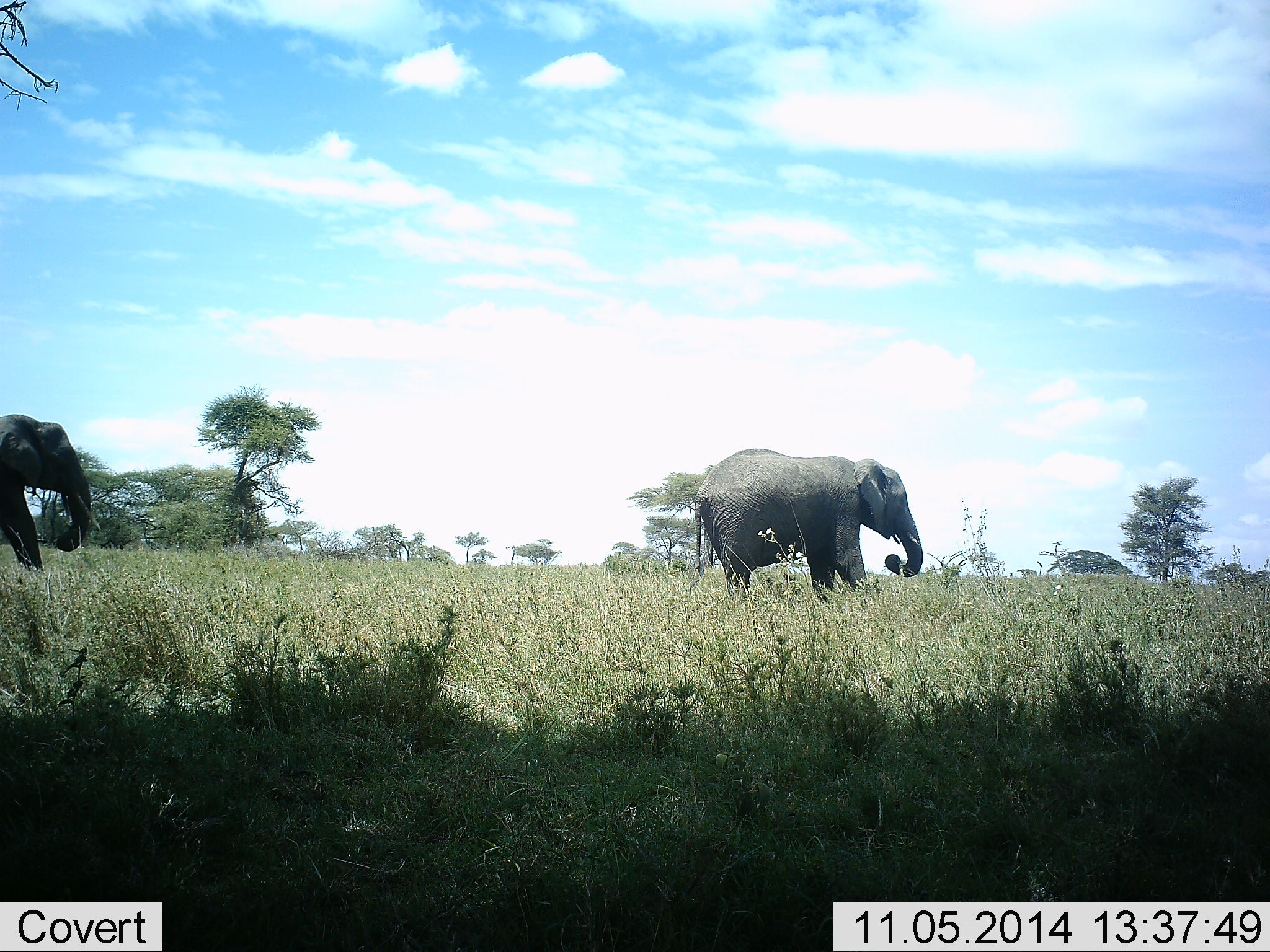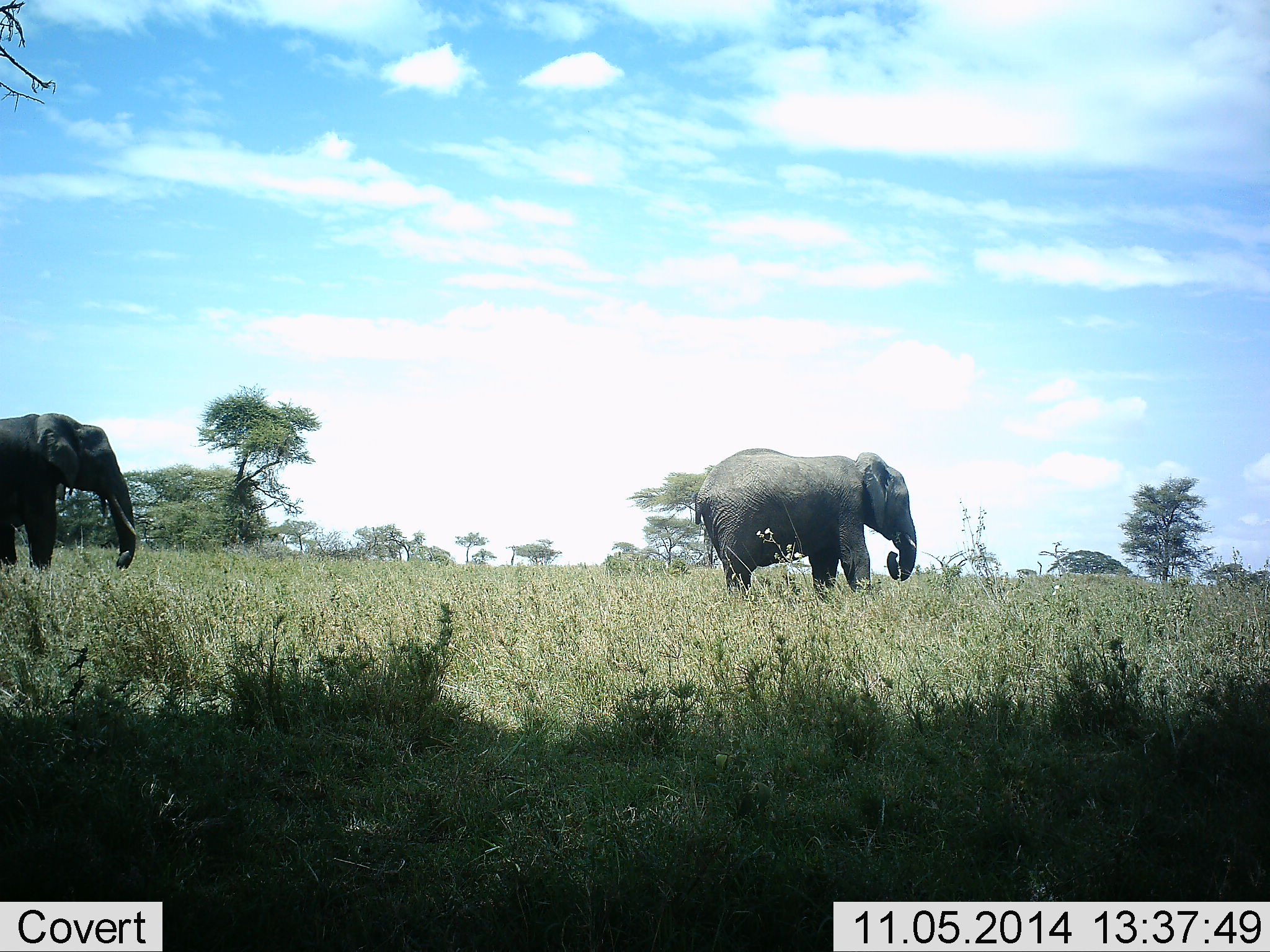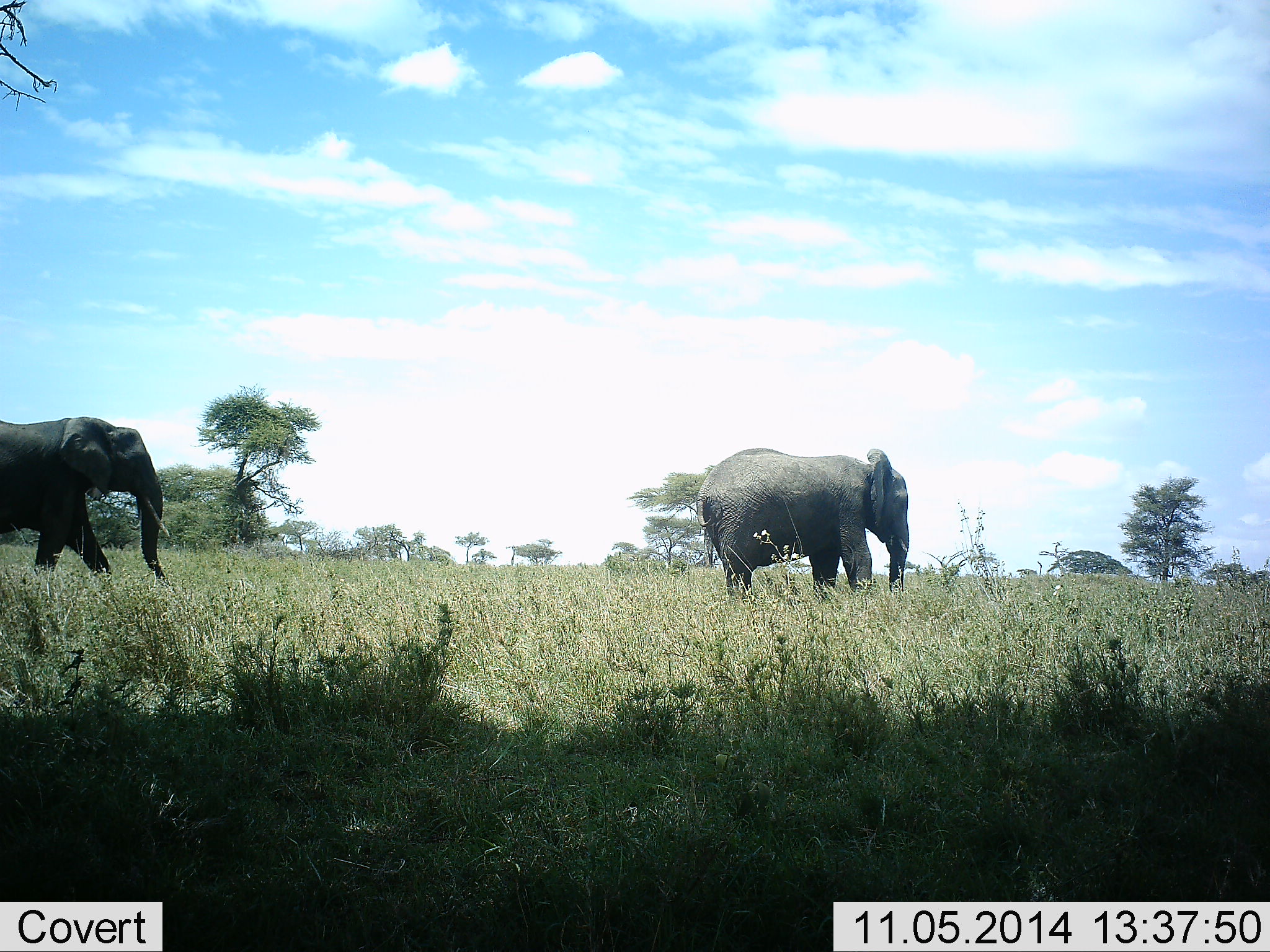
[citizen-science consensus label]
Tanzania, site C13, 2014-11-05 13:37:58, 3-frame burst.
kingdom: Animalia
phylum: Chordata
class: Mammalia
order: Proboscidea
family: Elephantidae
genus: Loxodonta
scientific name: Loxodonta africana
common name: african bush elephant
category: elephant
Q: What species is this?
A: Elephant (african bush elephant) (Loxodonta africana).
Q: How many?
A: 2.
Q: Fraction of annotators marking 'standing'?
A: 30%.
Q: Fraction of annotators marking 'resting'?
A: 0%.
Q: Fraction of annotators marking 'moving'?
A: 60%.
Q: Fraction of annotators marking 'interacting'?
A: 0%.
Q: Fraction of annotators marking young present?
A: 0%.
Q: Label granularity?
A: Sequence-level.